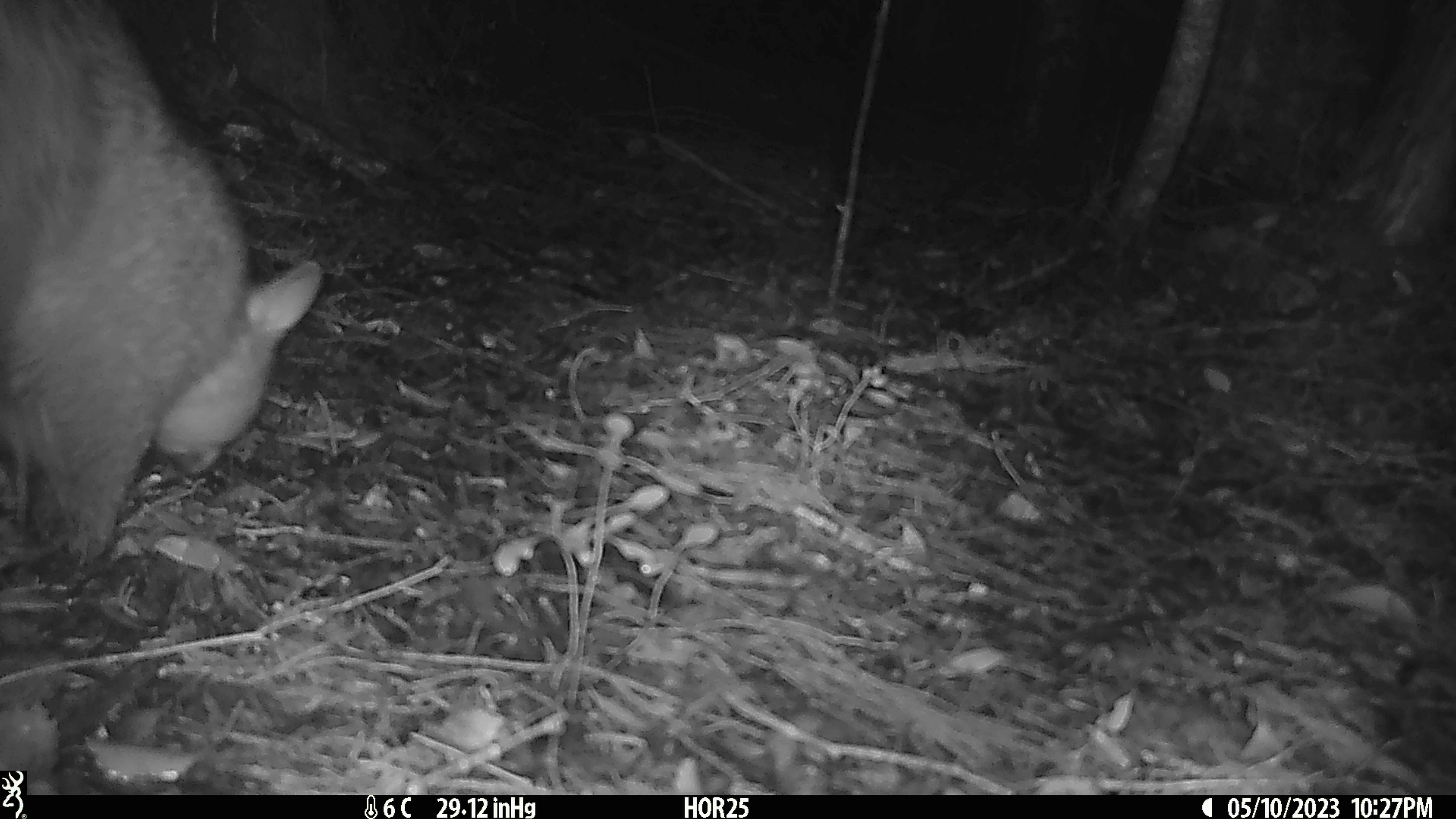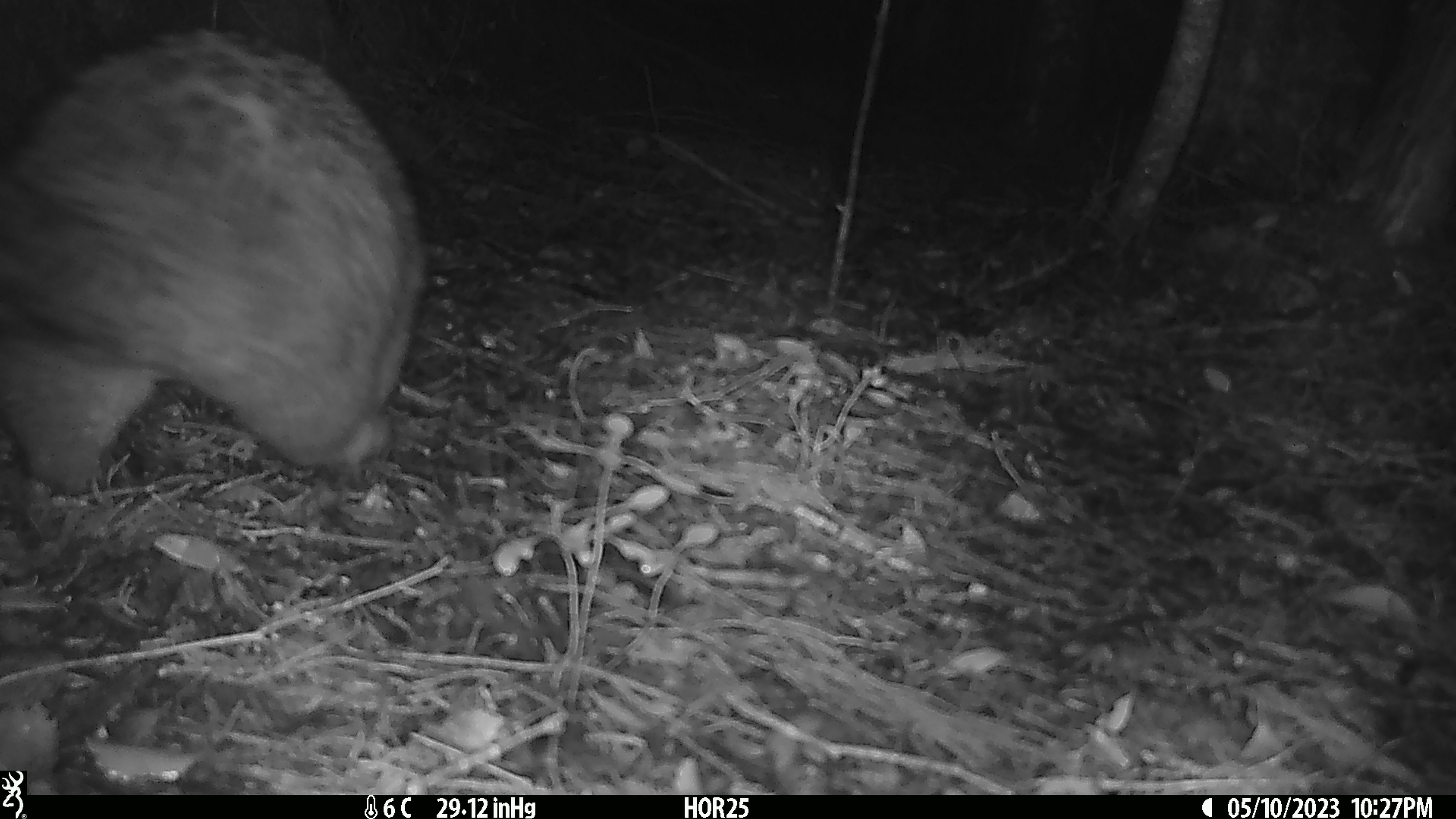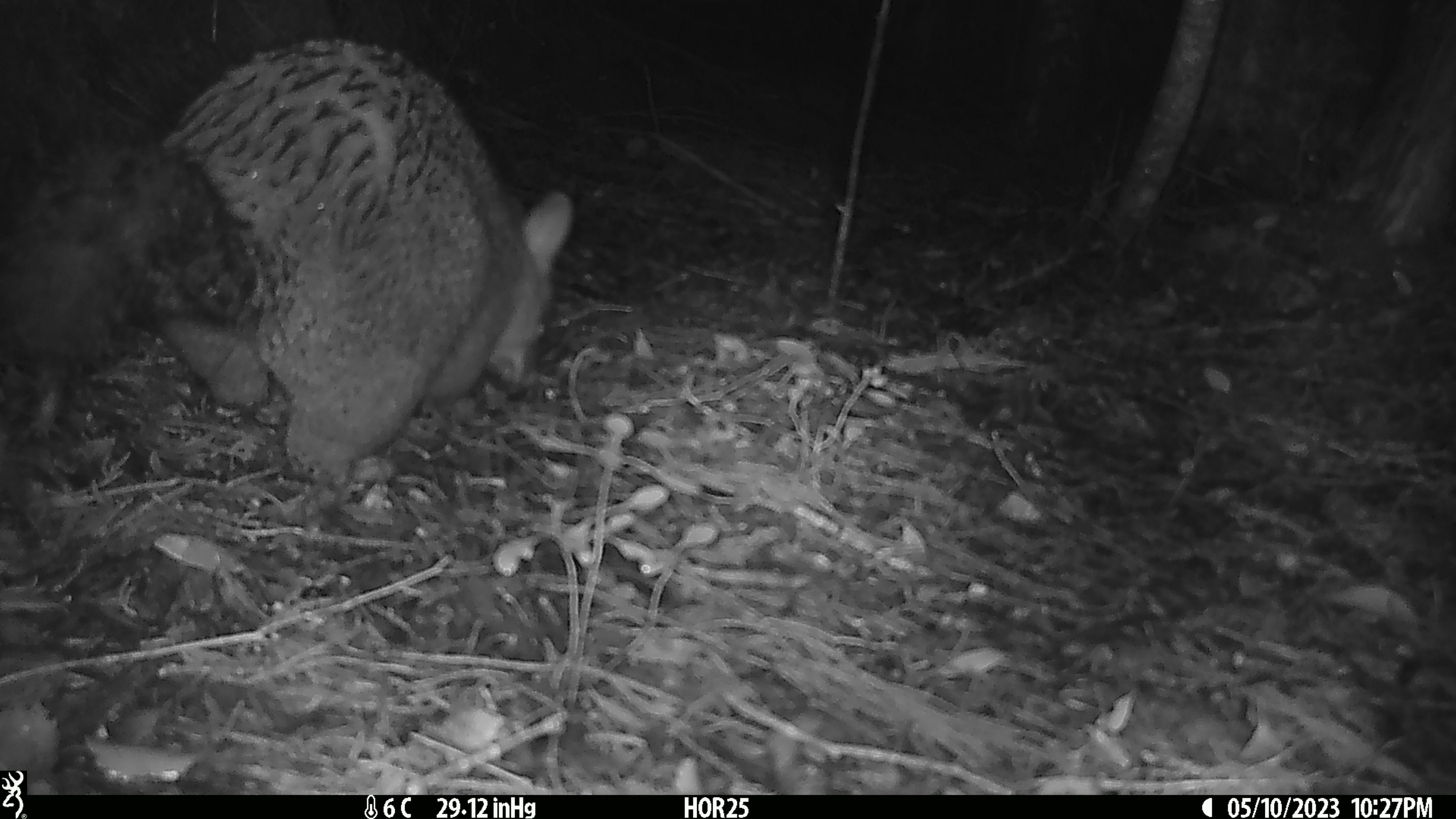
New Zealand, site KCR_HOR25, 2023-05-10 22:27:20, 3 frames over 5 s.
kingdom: Animalia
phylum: Chordata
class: Mammalia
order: Diprotodontia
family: Phalangeridae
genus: Trichosurus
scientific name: Trichosurus vulpecula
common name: common brushtail possum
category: possum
Possum (common brushtail possum) (Trichosurus vulpecula).